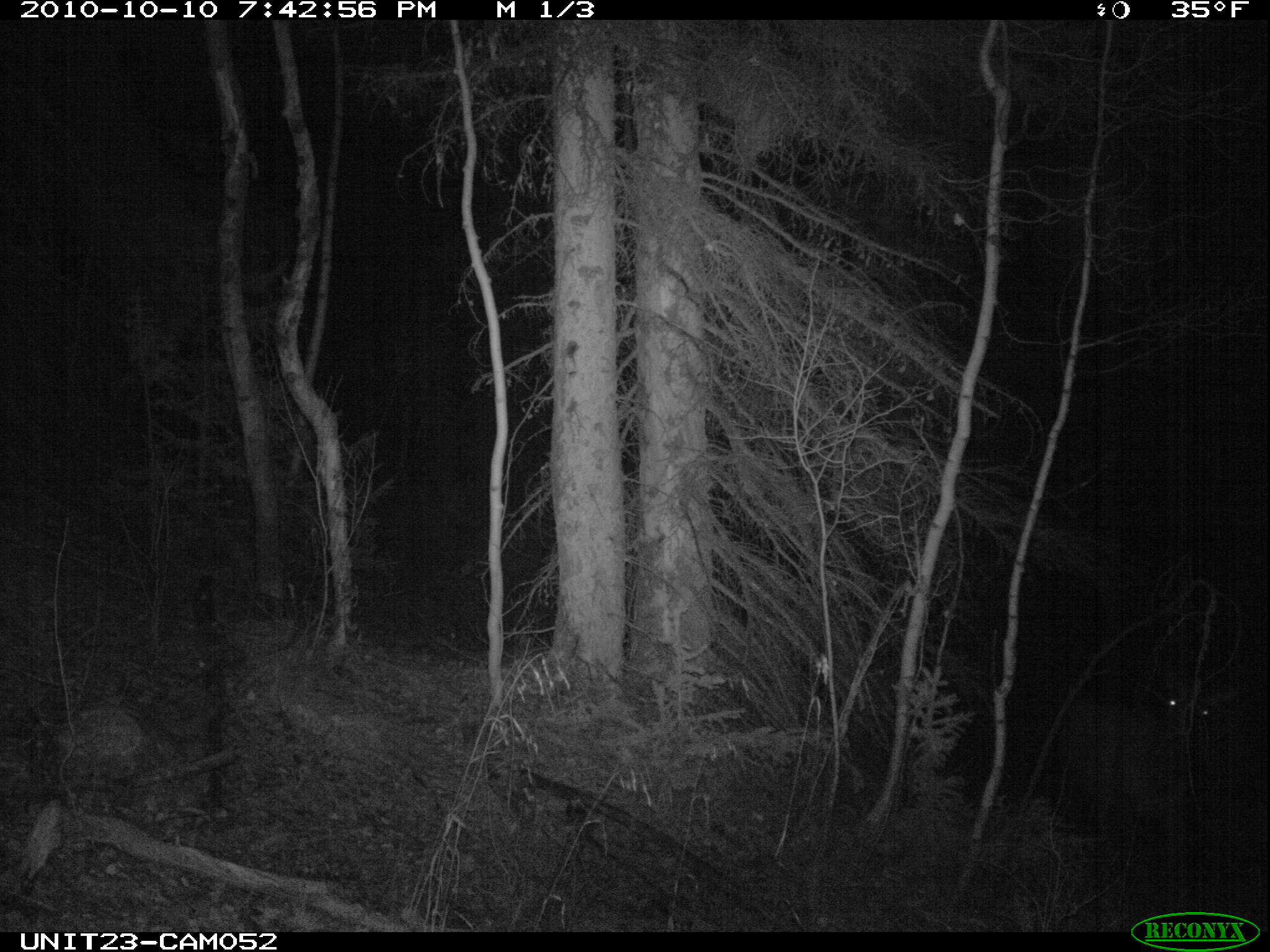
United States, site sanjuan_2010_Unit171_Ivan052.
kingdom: Animalia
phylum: Chordata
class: Mammalia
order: Artiodactyla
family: Cervidae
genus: Cervus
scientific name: Cervus elaphus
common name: red deer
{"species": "Cervus elaphus (red deer)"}